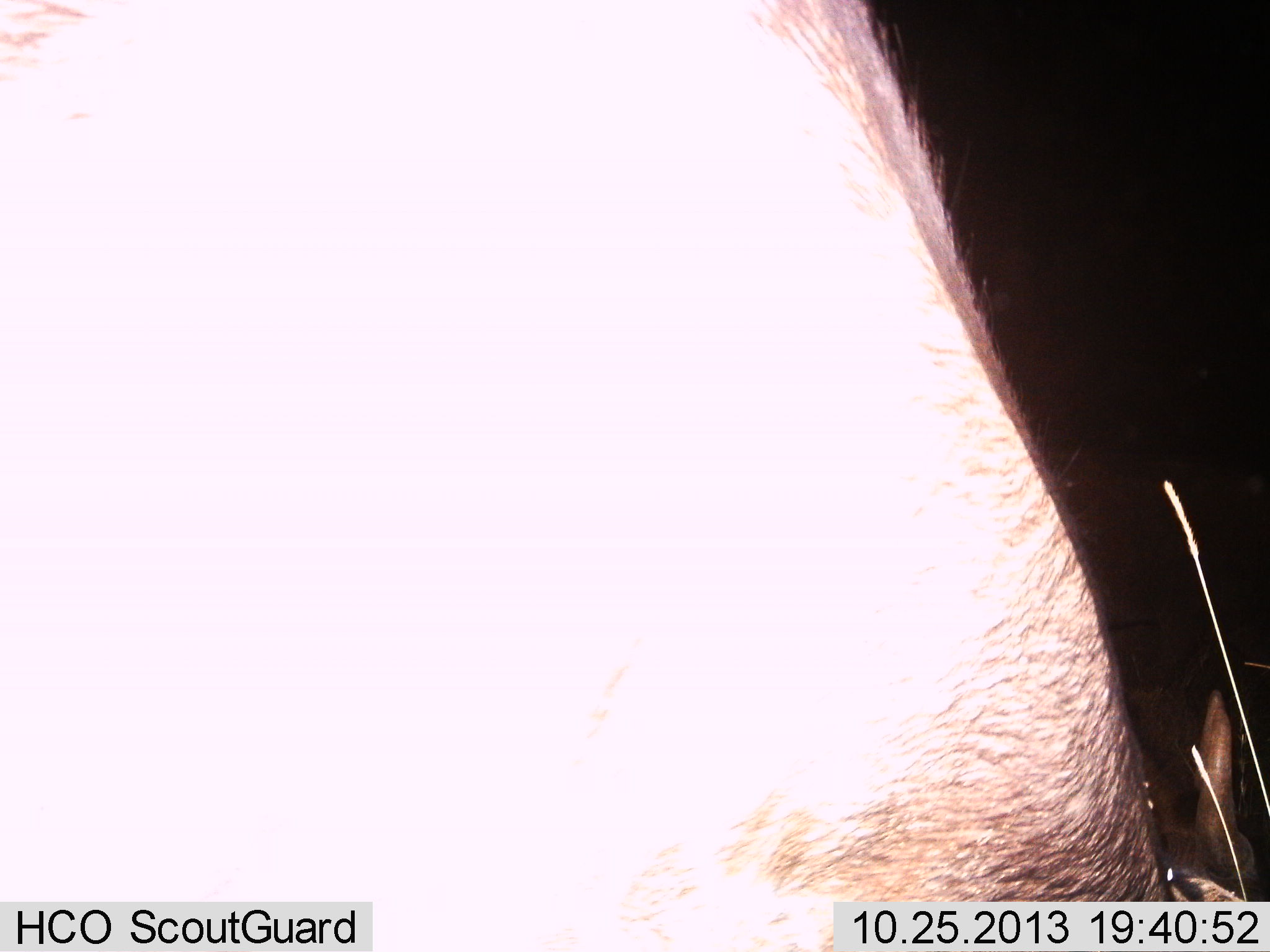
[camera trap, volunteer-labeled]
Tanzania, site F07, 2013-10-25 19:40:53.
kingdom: Animalia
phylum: Chordata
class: Mammalia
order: Artiodactyla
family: Bovidae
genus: Connochaetes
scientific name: Connochaetes taurinus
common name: blue wildebeest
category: wildebeest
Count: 1.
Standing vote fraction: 86%.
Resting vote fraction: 0%.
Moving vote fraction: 0%.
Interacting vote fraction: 0%.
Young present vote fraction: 0%.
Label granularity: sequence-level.